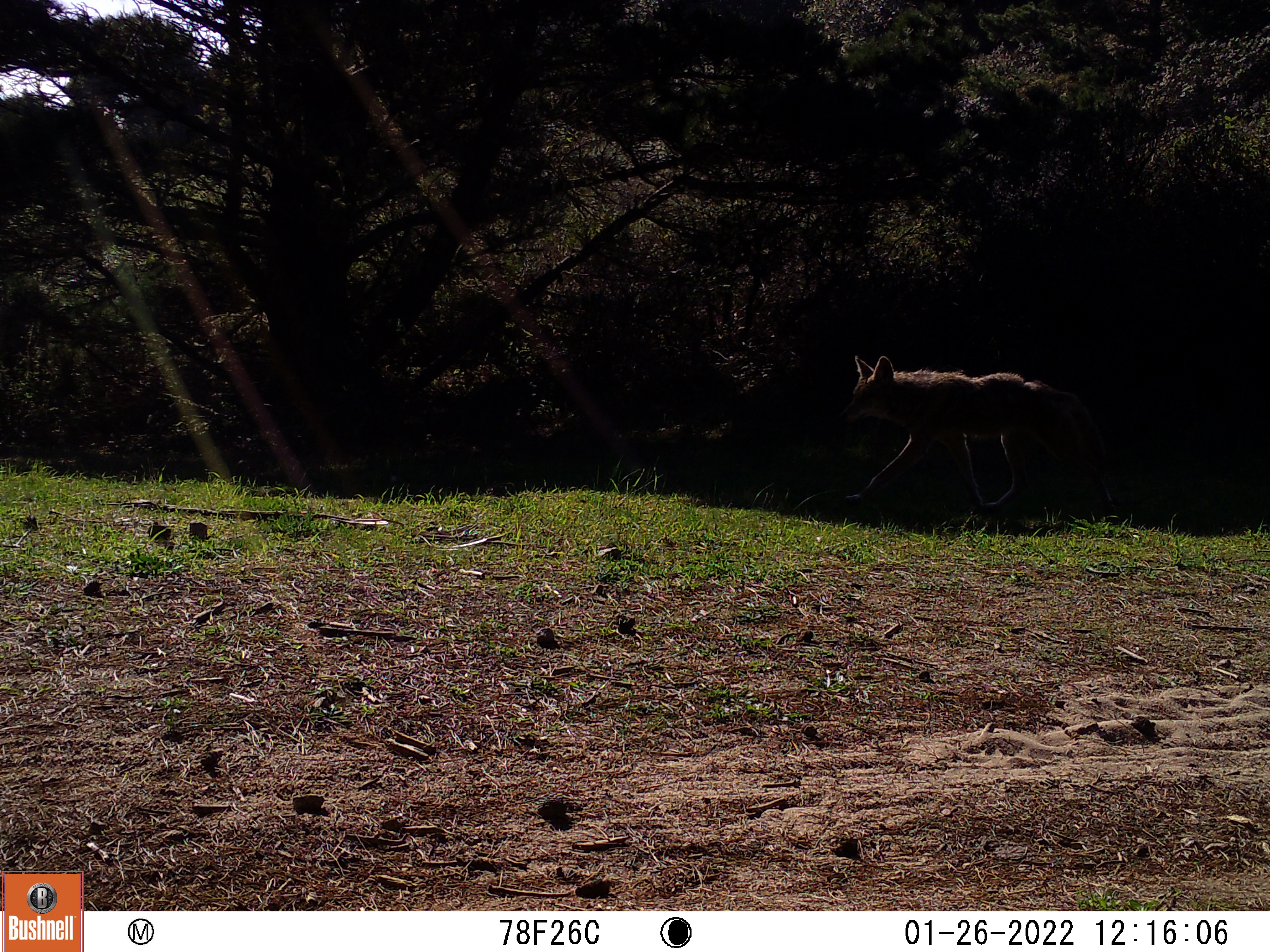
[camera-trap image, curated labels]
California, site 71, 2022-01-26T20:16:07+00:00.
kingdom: Animalia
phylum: Chordata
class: Mammalia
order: Carnivora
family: Canidae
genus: Canis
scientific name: Canis latrans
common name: coyote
Coyote (Canis latrans).